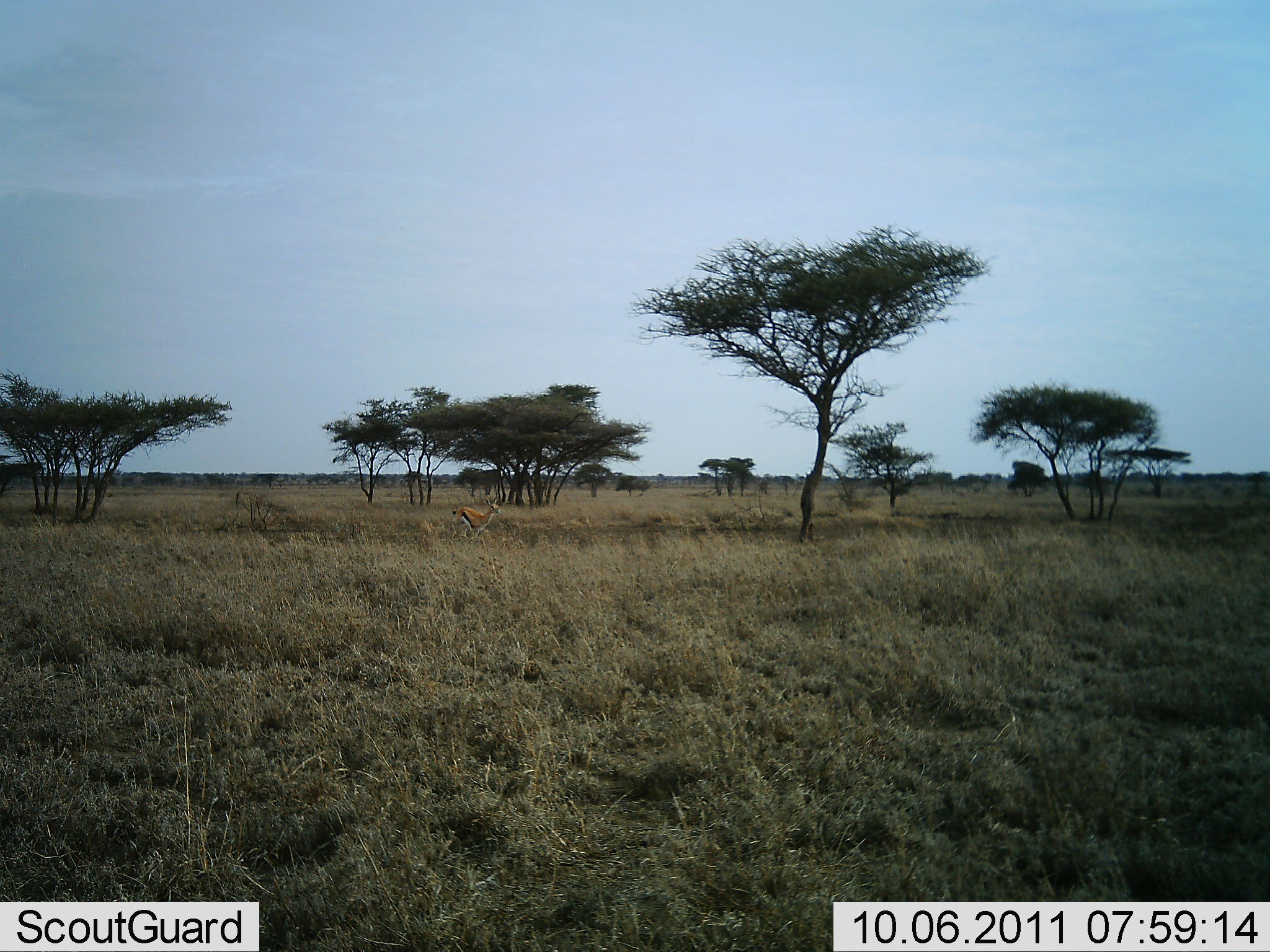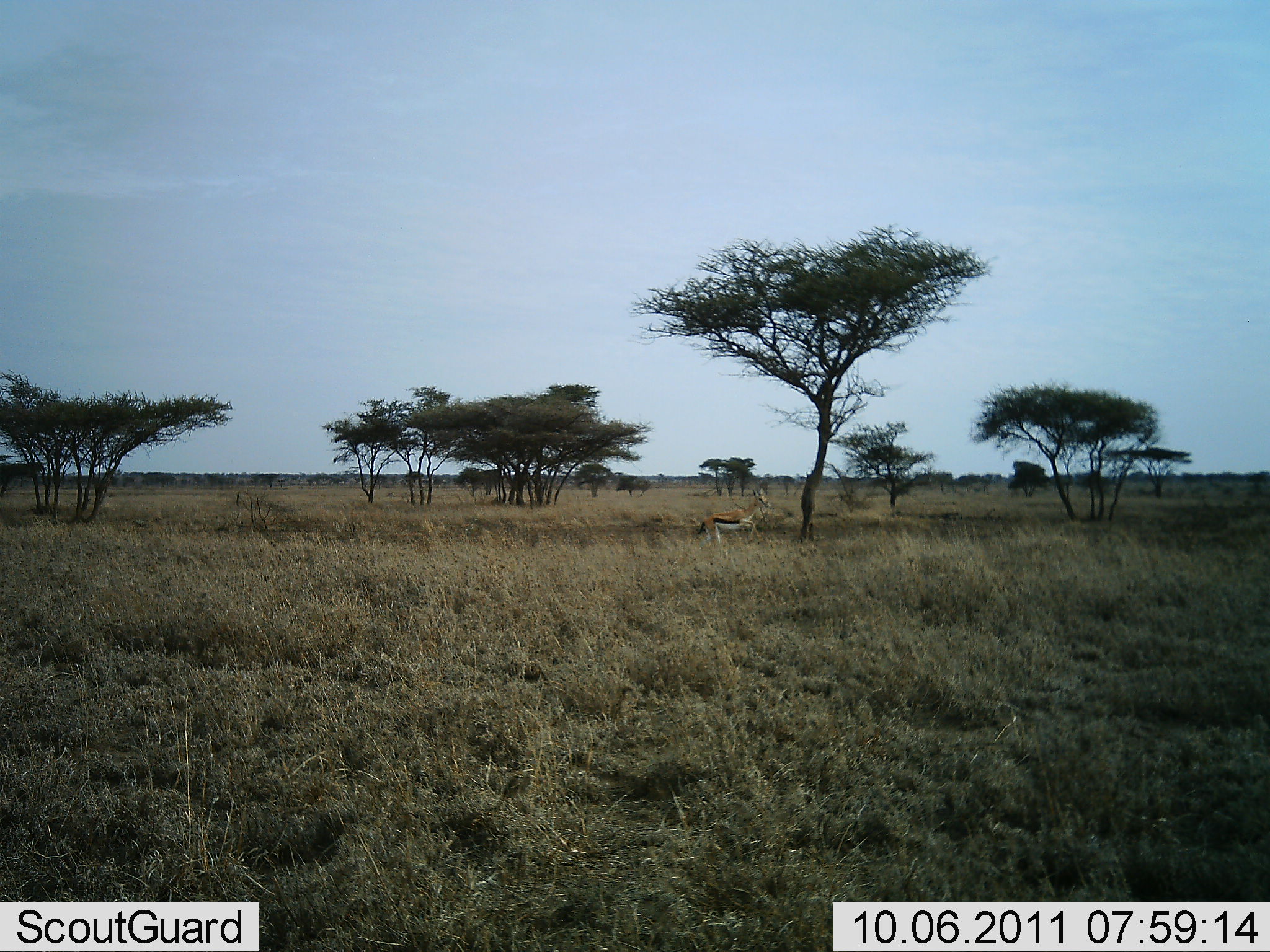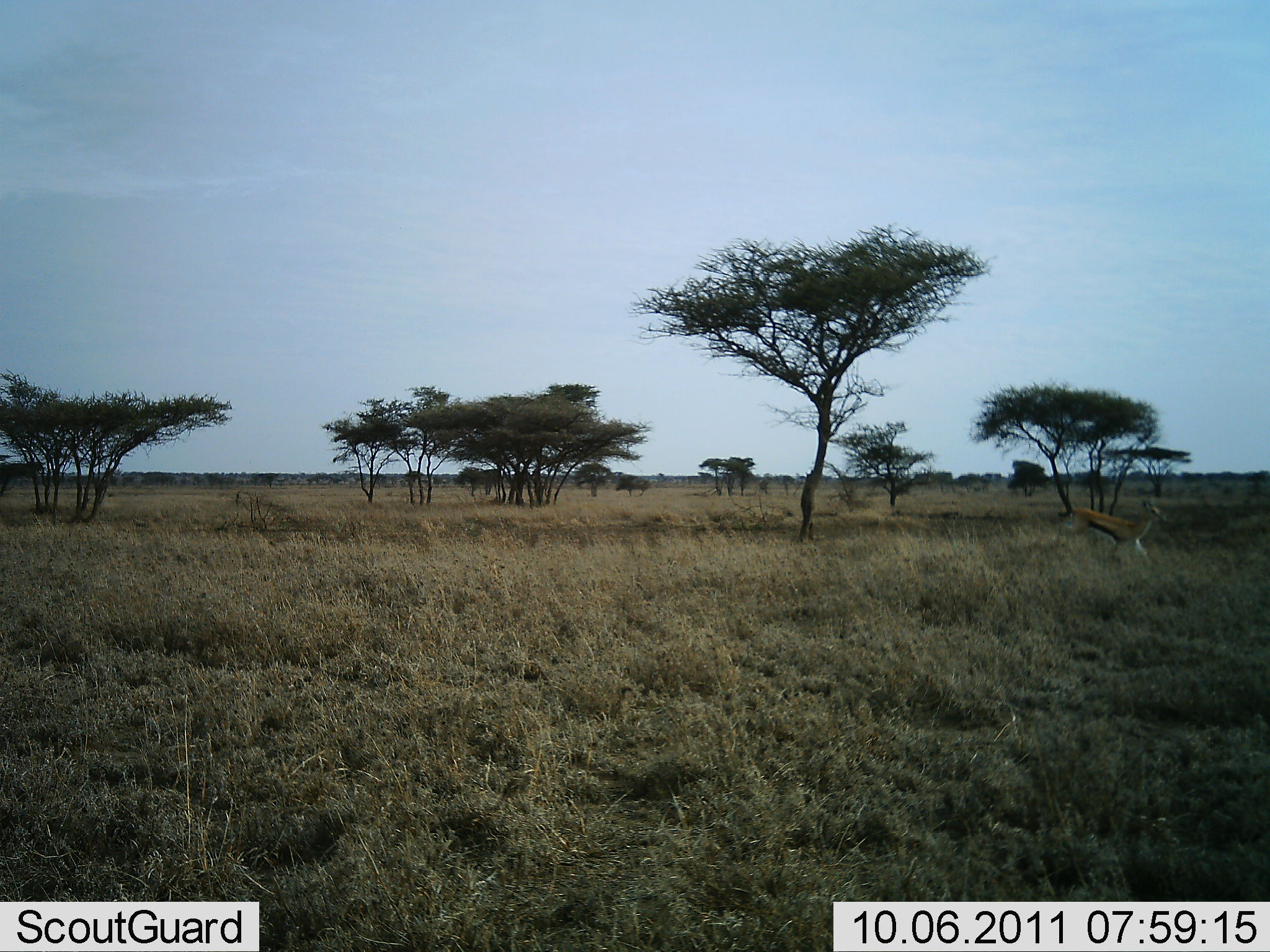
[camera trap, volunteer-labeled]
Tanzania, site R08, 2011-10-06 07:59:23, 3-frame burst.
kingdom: Animalia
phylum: Chordata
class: Mammalia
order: Artiodactyla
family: Bovidae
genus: Eudorcas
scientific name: Eudorcas thomsonii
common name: thomson's gazelle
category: gazellethomsons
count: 1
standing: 10%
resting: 0%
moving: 90%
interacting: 0%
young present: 0%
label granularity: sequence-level